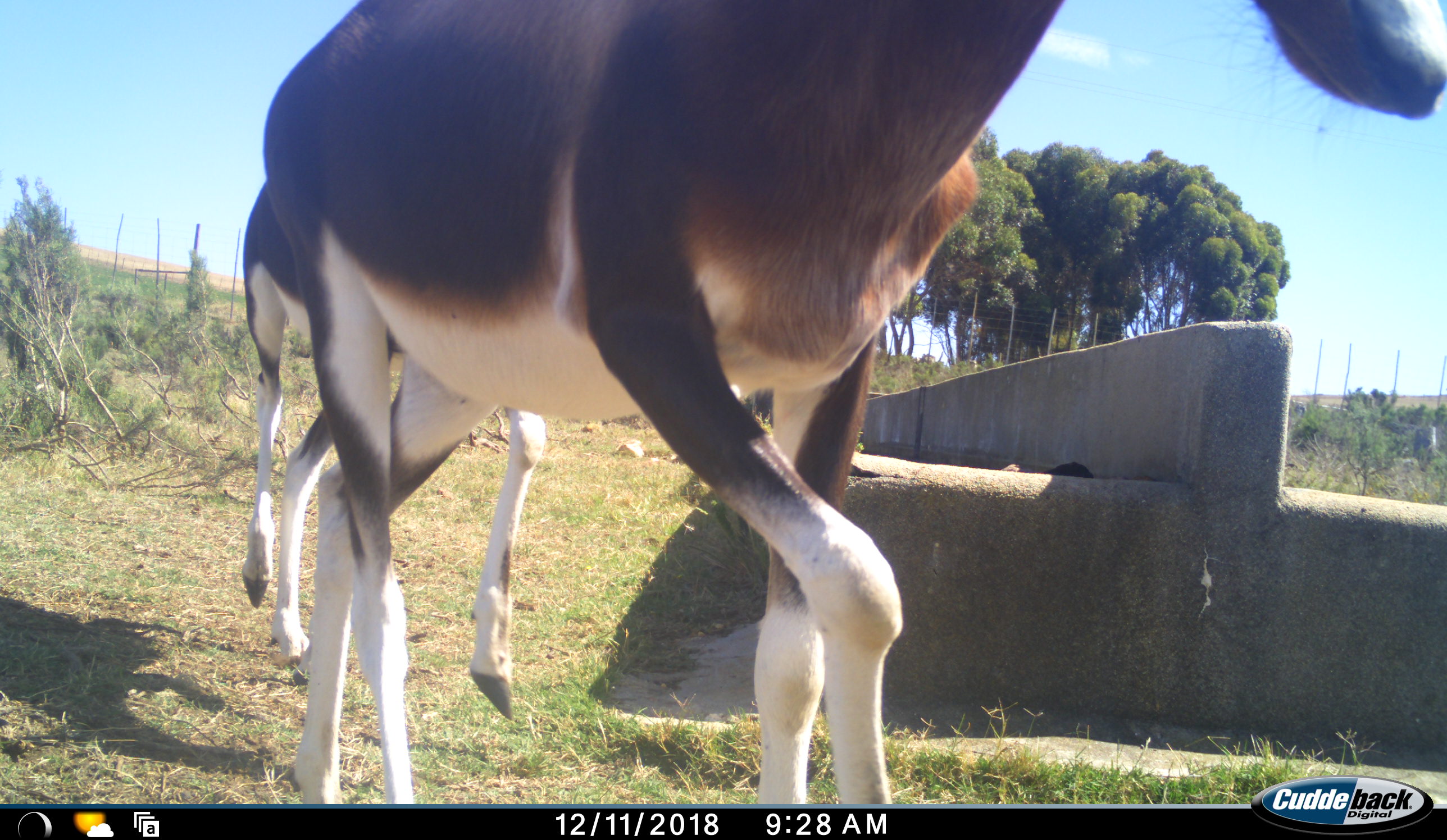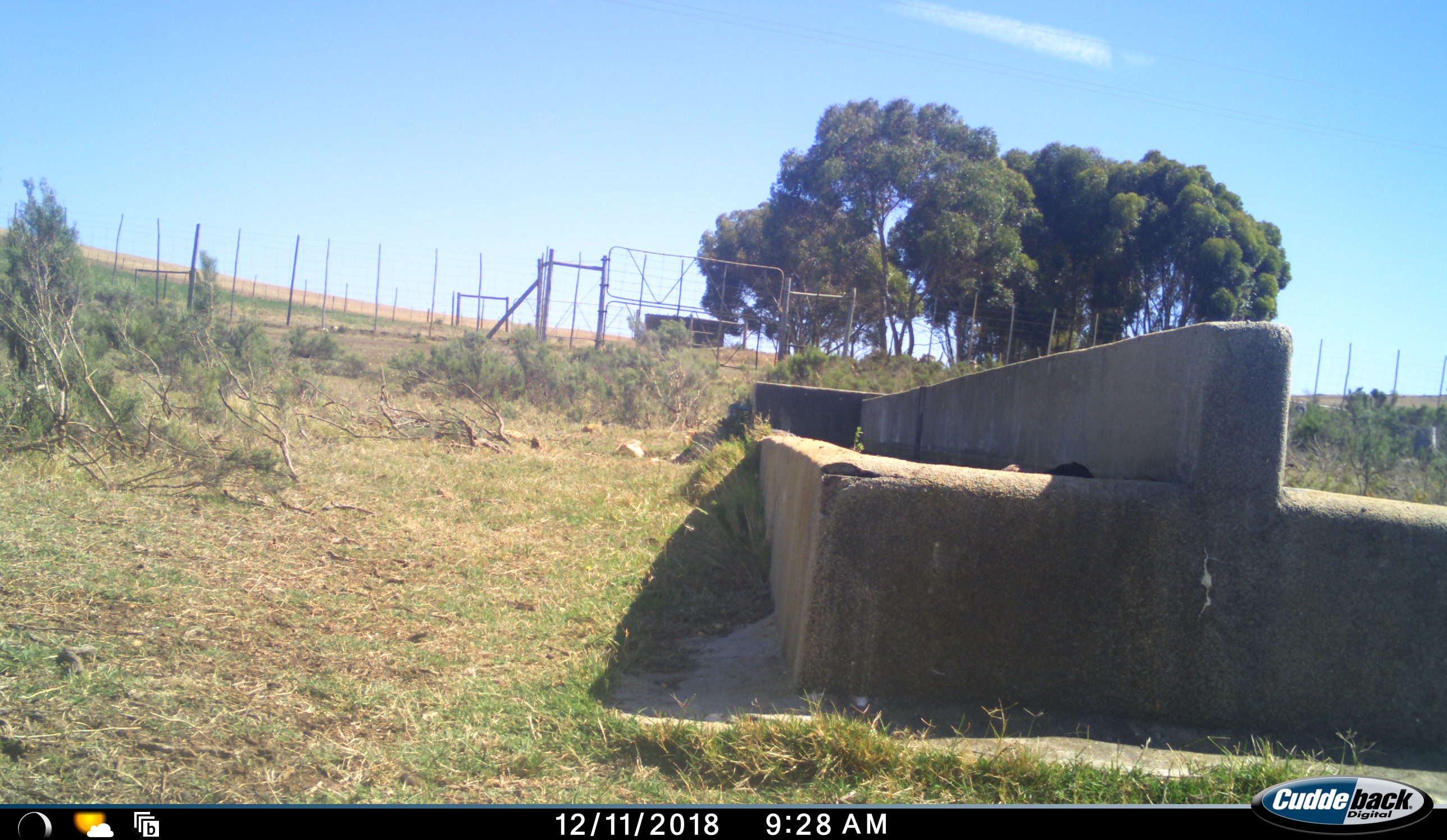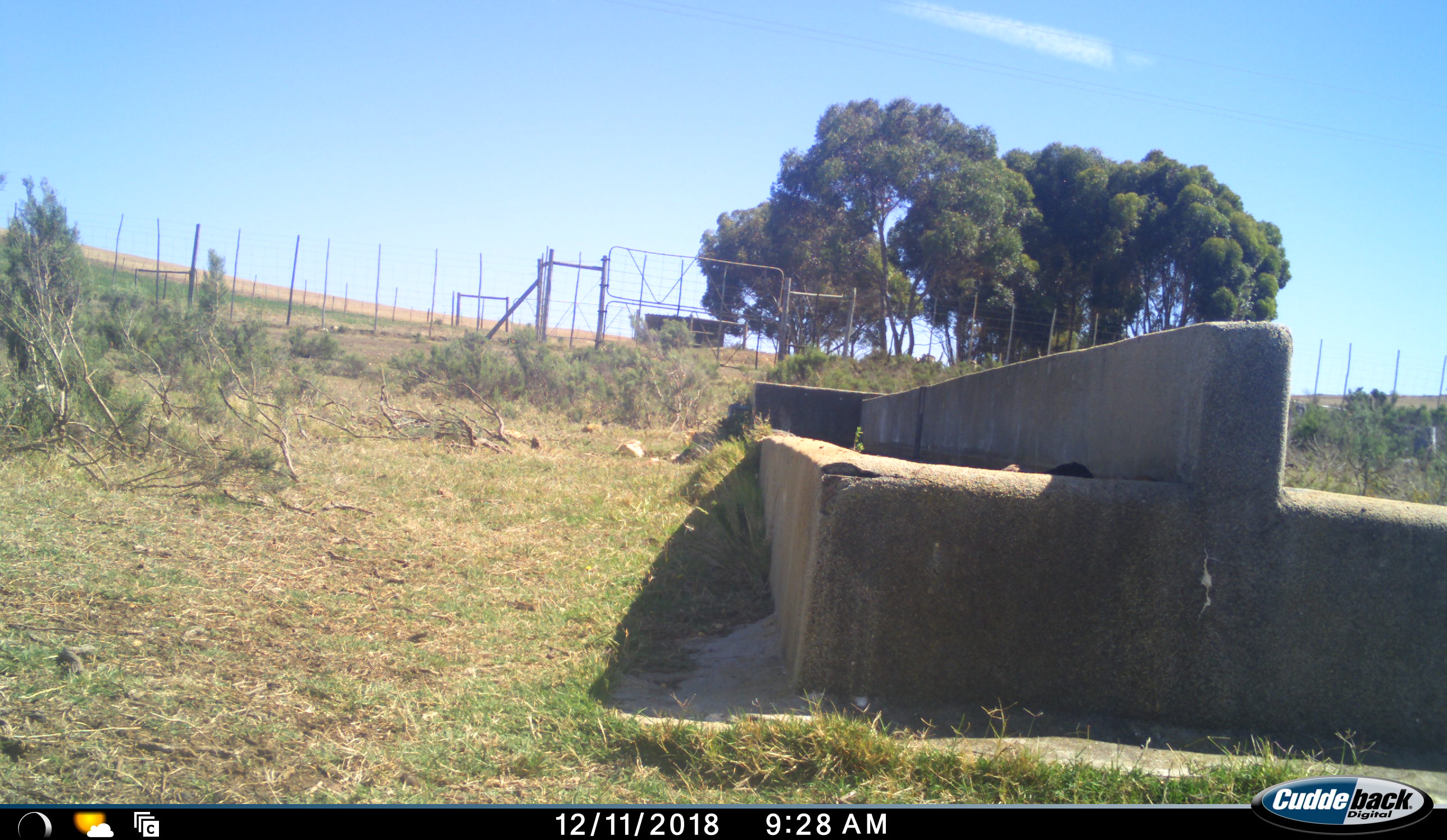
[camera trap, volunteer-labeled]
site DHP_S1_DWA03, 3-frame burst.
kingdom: Animalia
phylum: Chordata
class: Mammalia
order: Artiodactyla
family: Bovidae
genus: Damaliscus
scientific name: Damaliscus pygargus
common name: bontebok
Bontebok (Damaliscus pygargus), count 2. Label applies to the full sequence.